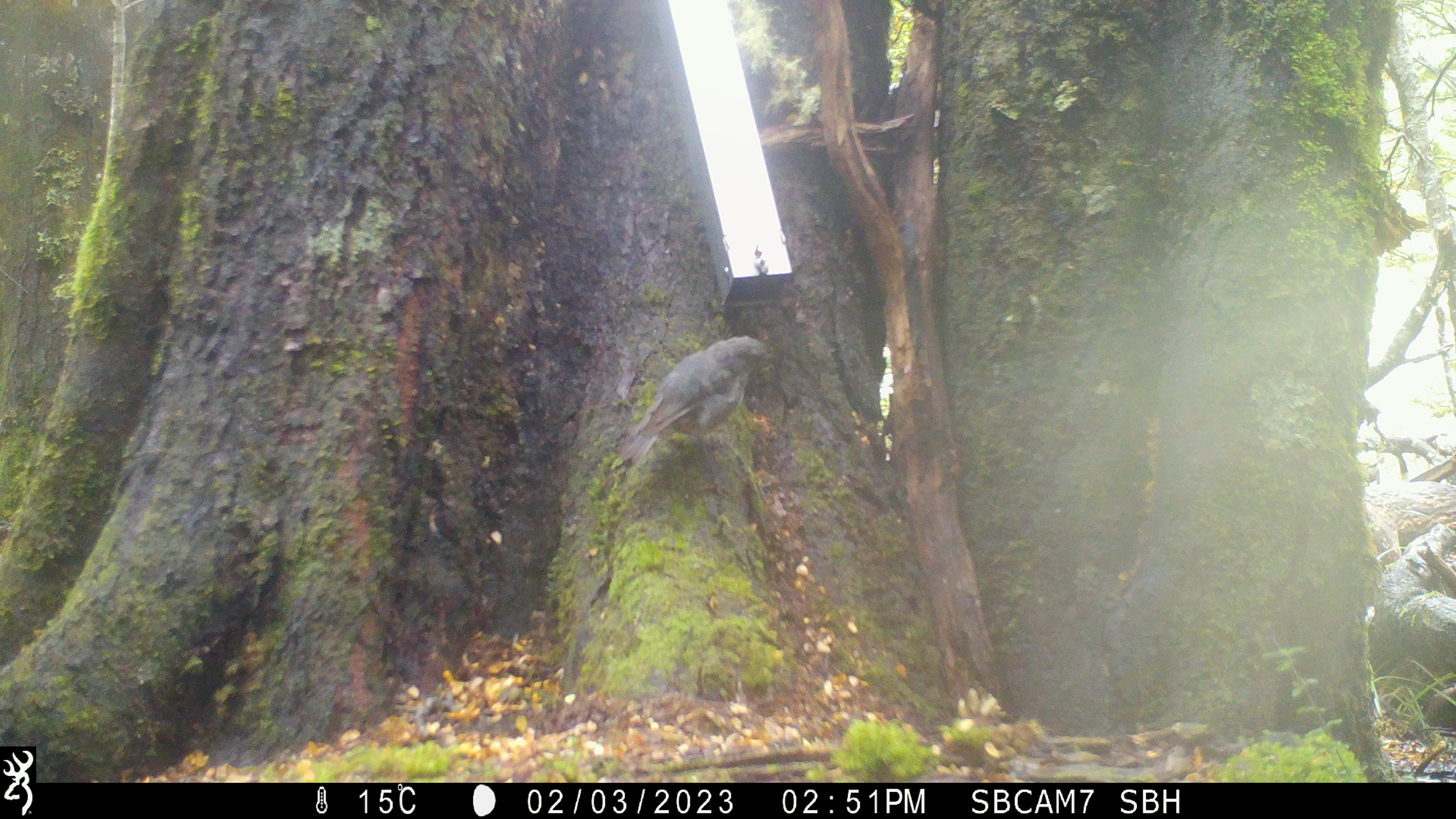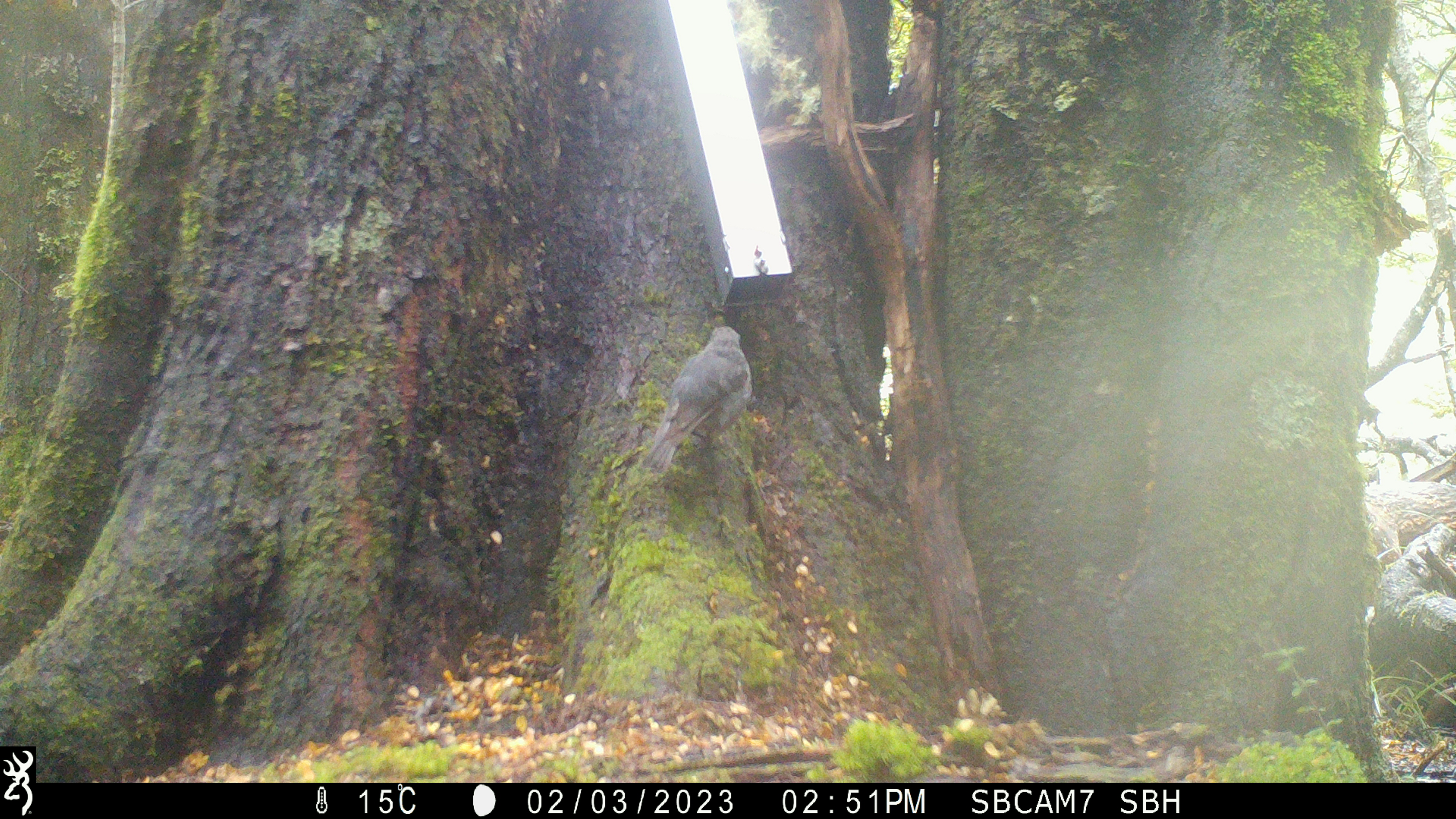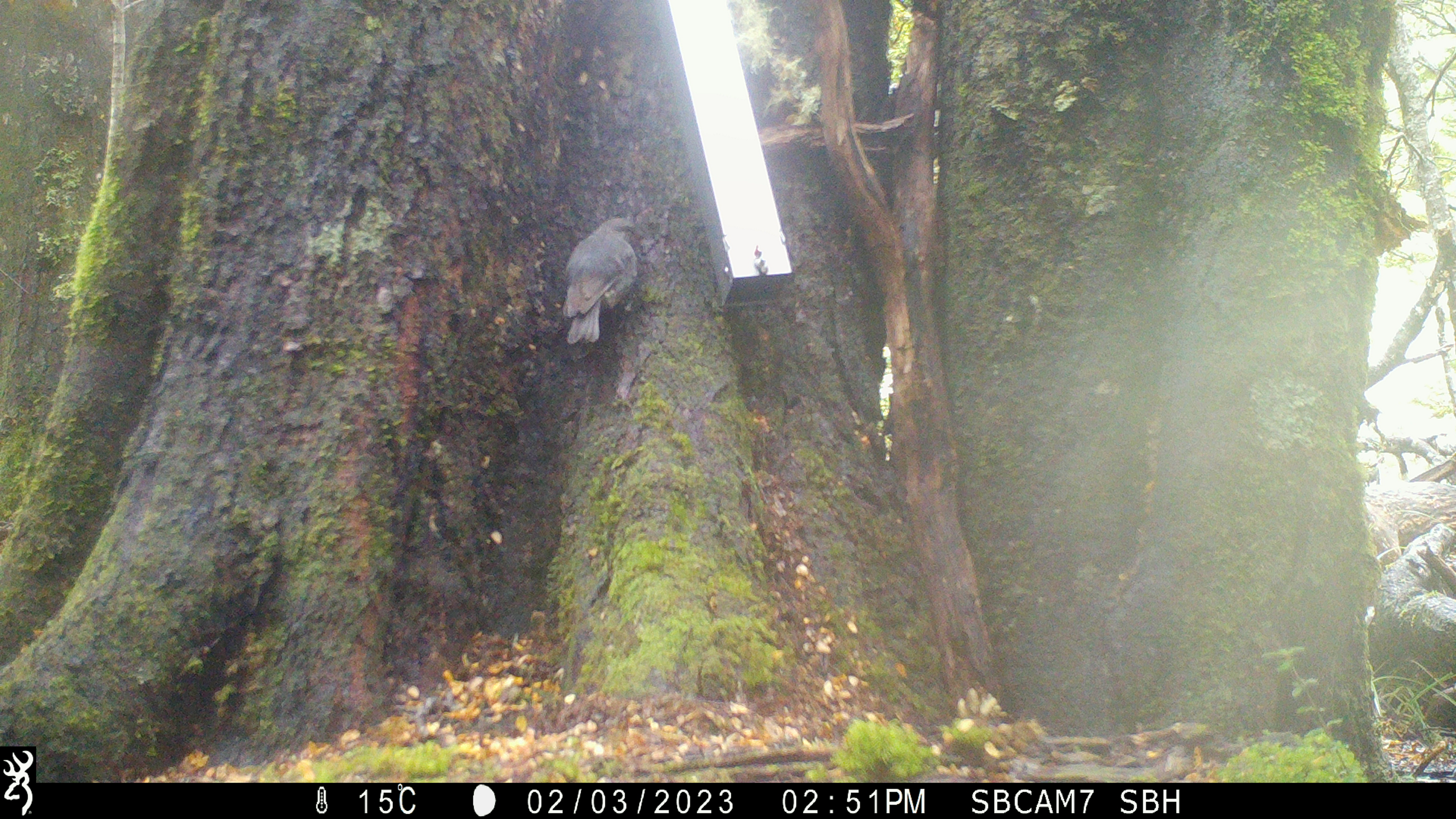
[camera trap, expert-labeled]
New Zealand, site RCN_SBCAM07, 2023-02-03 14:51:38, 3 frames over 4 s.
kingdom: Animalia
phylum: Chordata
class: Aves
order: Passeriformes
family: Petroicidae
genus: Petroica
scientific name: Petroica australis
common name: new zealand robin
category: robin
Robin (new zealand robin) (Petroica australis).